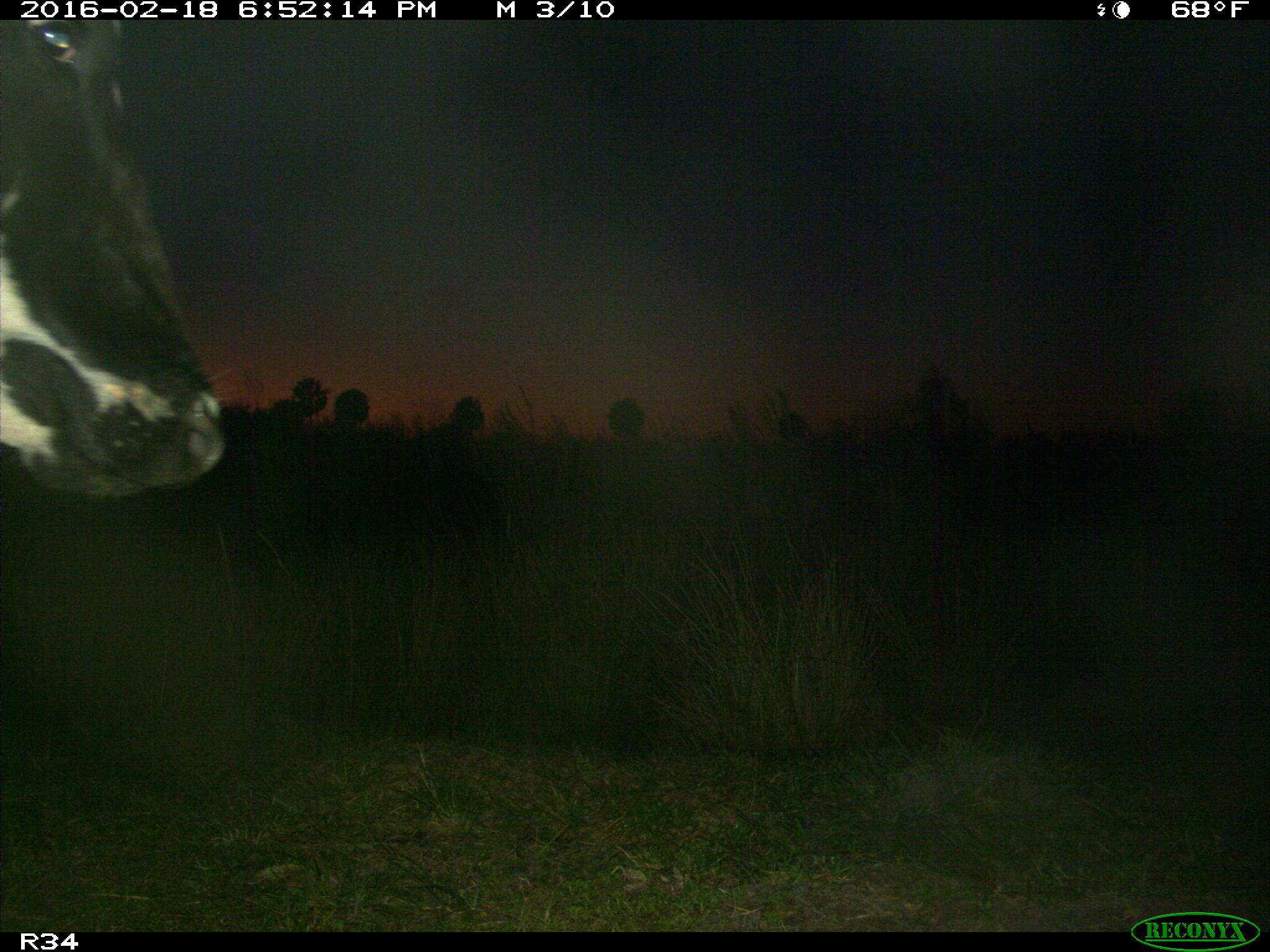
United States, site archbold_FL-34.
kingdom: Animalia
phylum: Chordata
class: Mammalia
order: Artiodactyla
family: Bovidae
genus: Bos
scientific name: Bos taurus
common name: domestic cow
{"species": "Bos taurus (domestic cow)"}